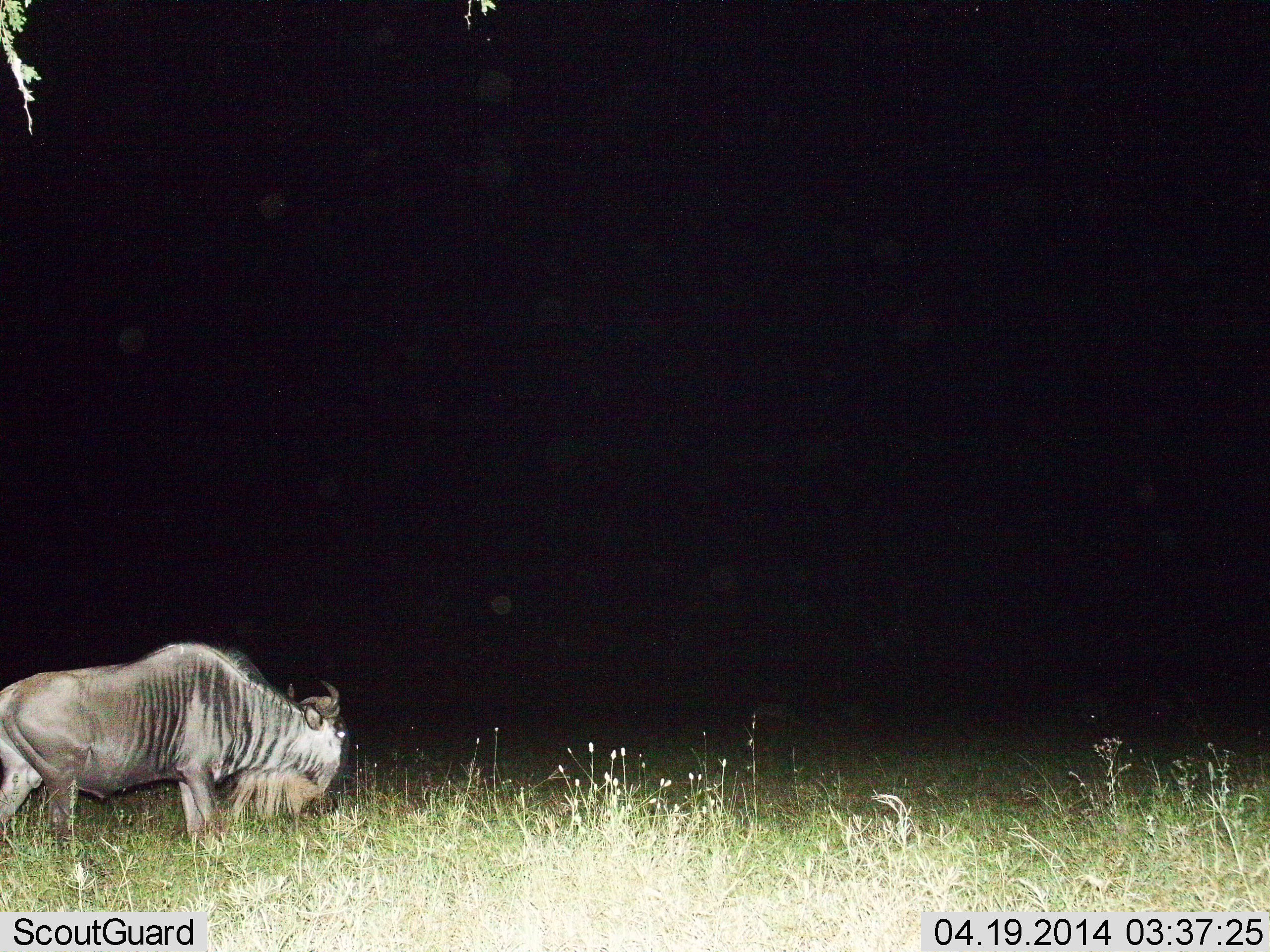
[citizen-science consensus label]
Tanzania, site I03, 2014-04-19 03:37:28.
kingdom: Animalia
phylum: Chordata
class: Mammalia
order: Artiodactyla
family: Bovidae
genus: Connochaetes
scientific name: Connochaetes taurinus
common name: blue wildebeest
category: wildebeest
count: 1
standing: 45%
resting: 0%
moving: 48%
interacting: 0%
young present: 0%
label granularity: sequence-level